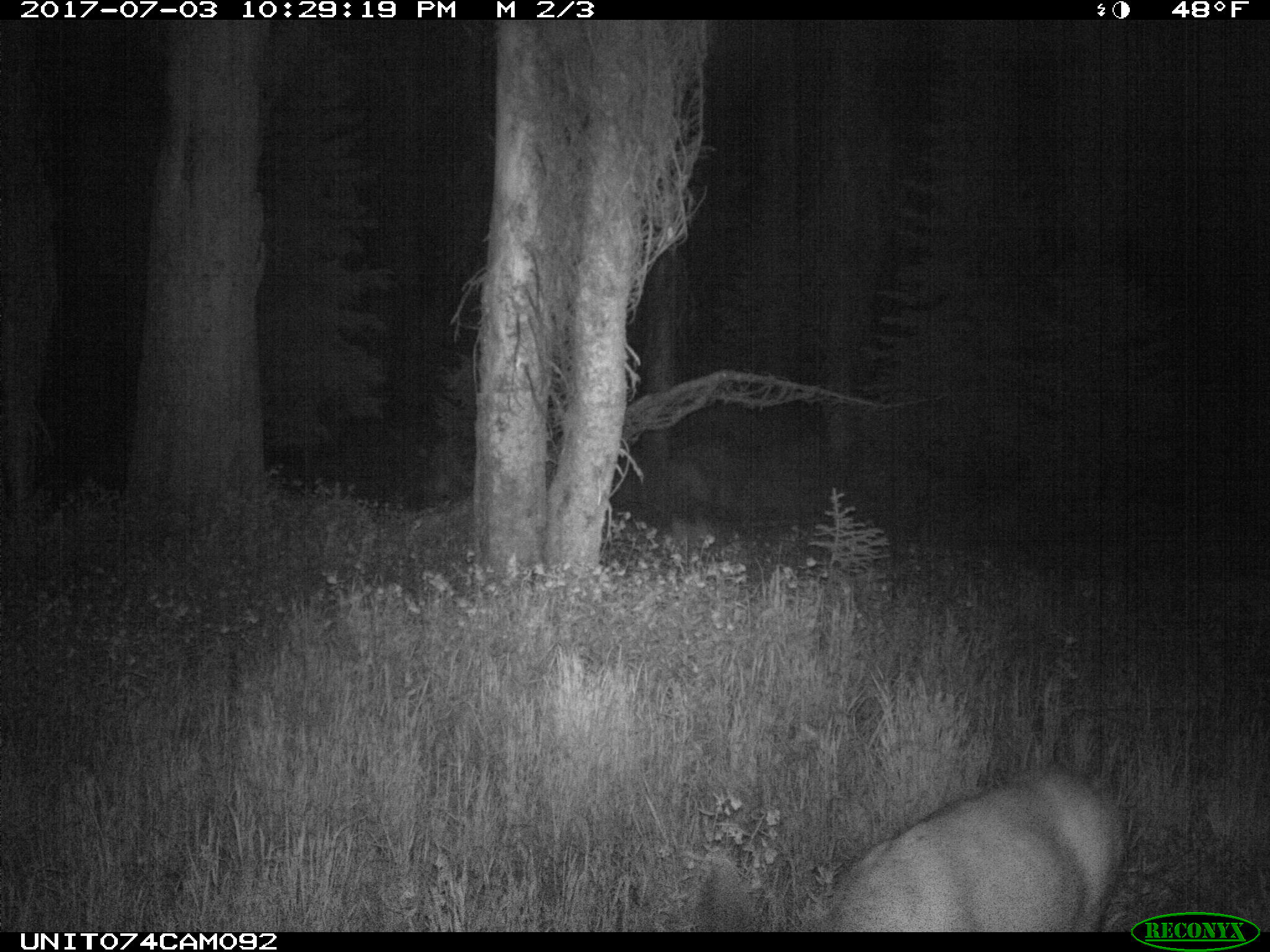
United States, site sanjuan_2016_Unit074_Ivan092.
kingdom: Animalia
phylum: Chordata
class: Mammalia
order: Artiodactyla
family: Cervidae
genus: Odocoileus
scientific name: Odocoileus hemionus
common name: mule deer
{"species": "Odocoileus hemionus (mule deer)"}